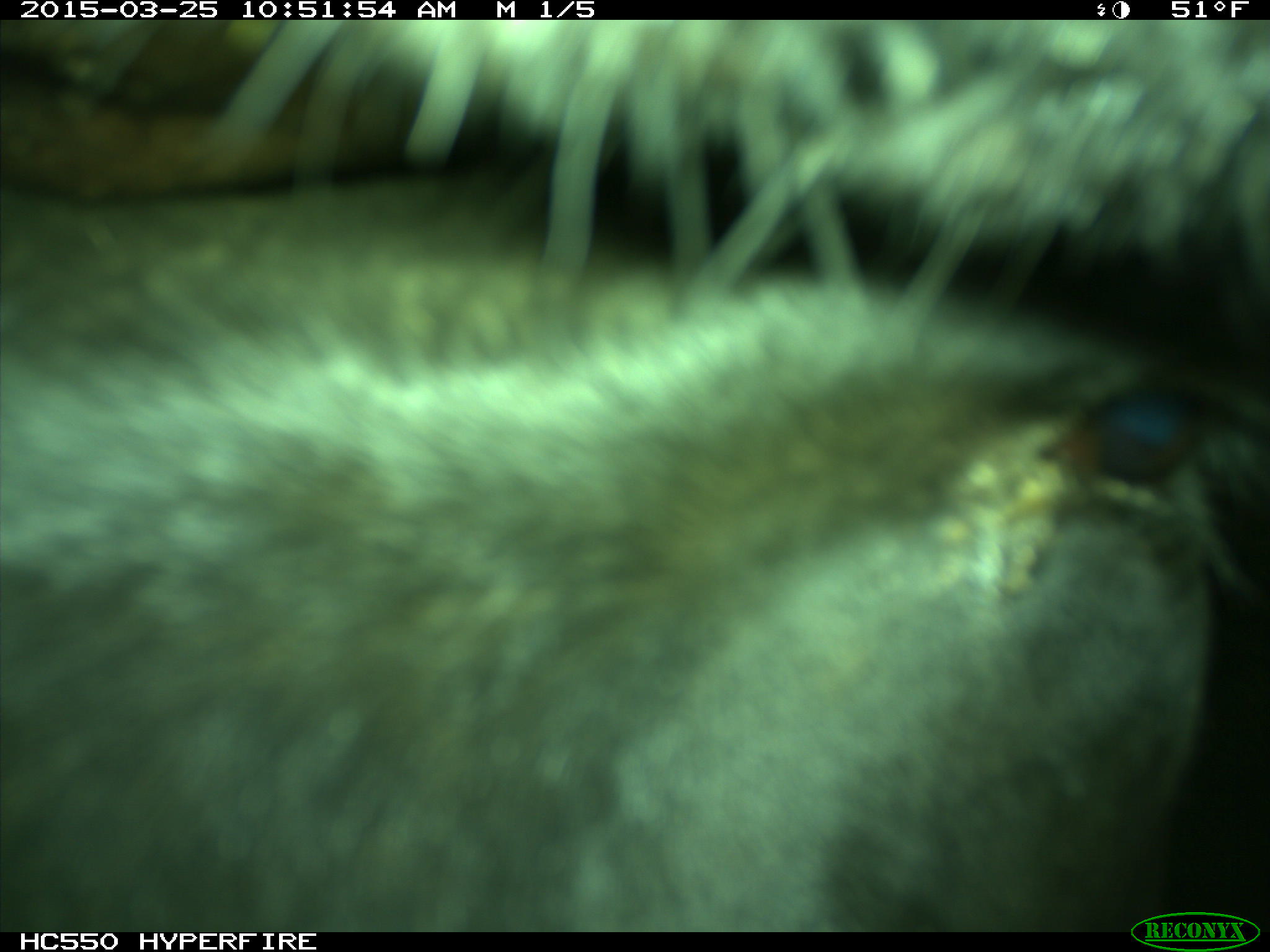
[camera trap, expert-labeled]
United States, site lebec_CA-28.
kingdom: Animalia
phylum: Chordata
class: Mammalia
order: Artiodactyla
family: Bovidae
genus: Bos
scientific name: Bos taurus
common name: domestic cow